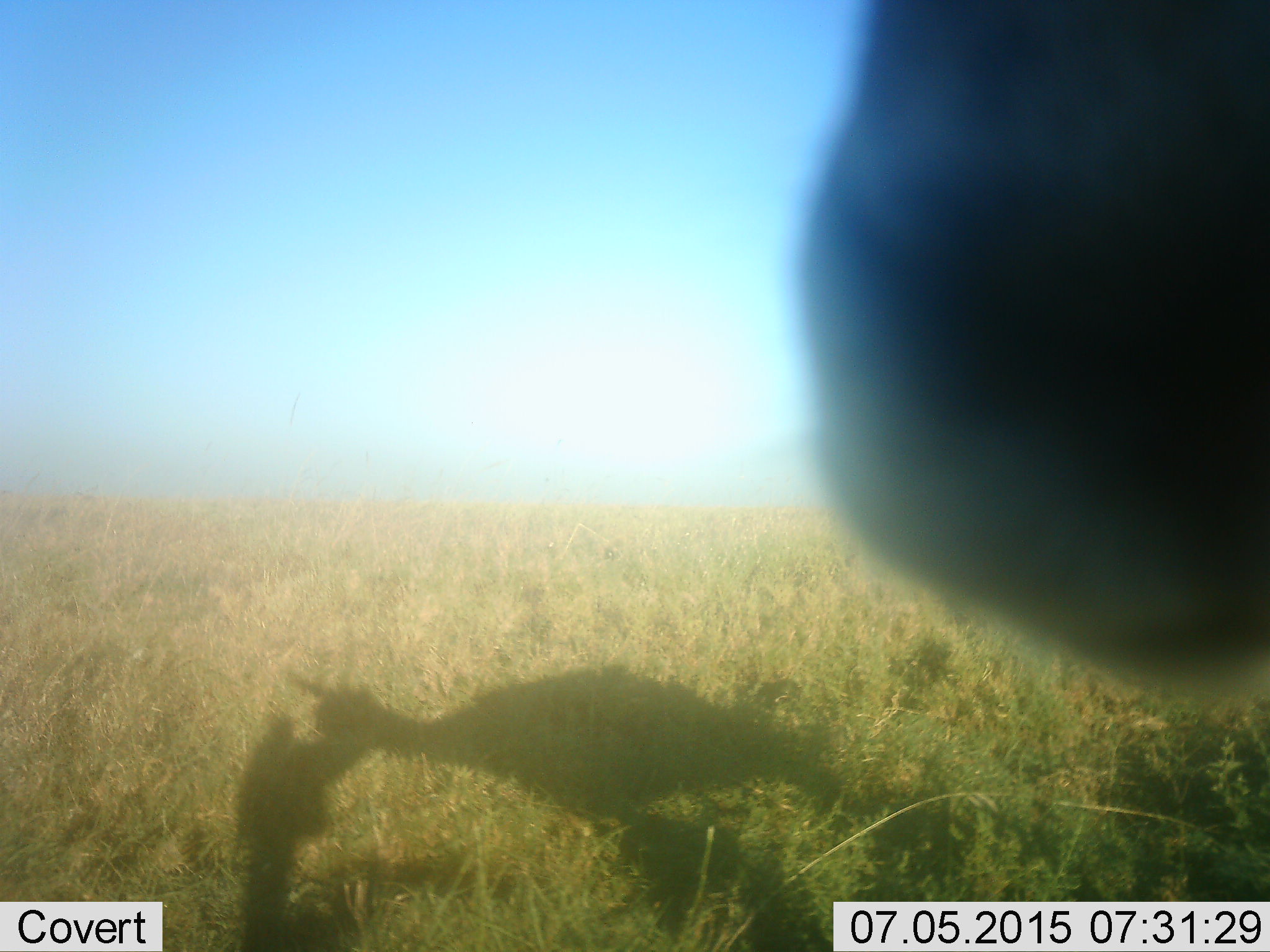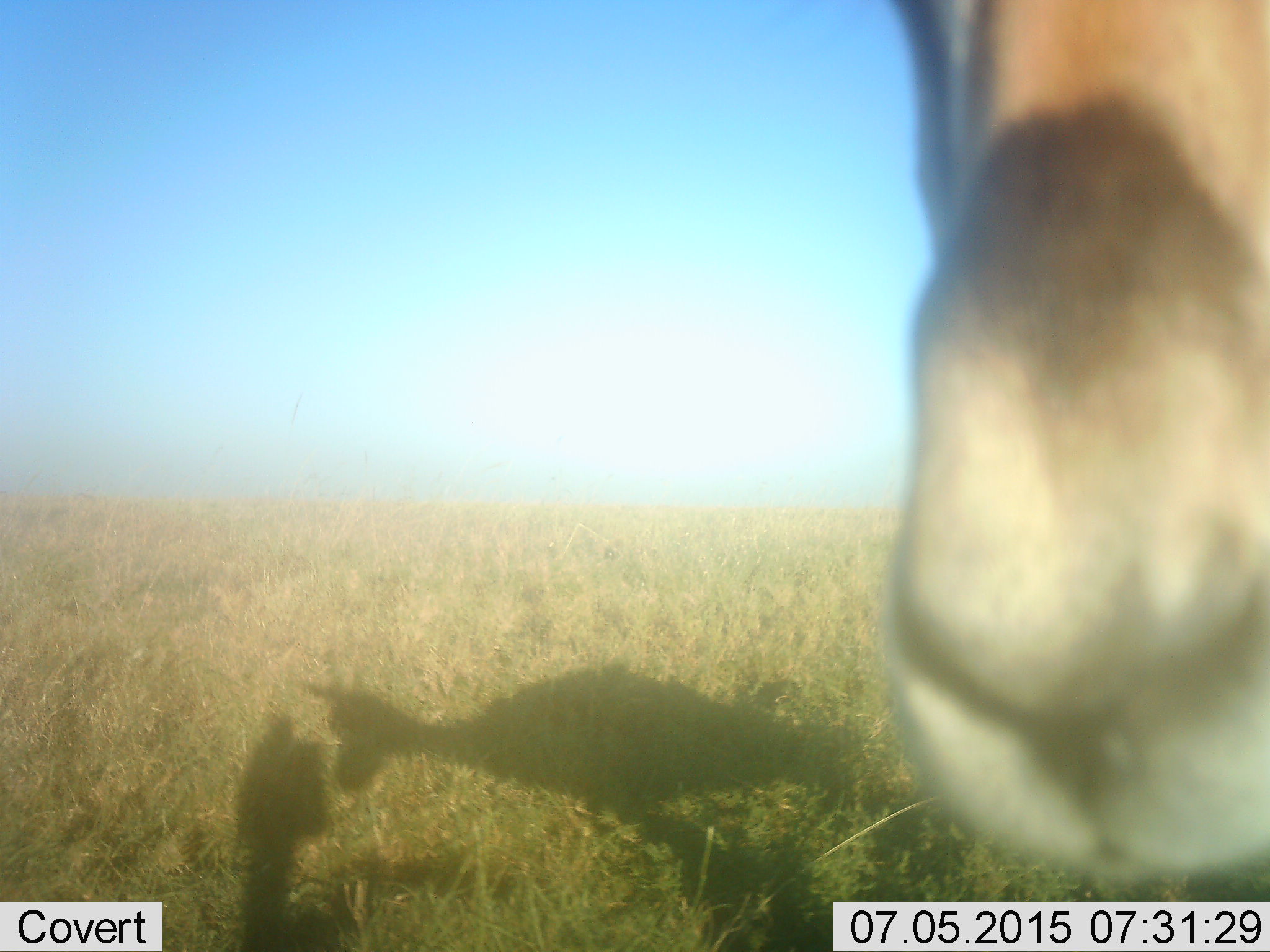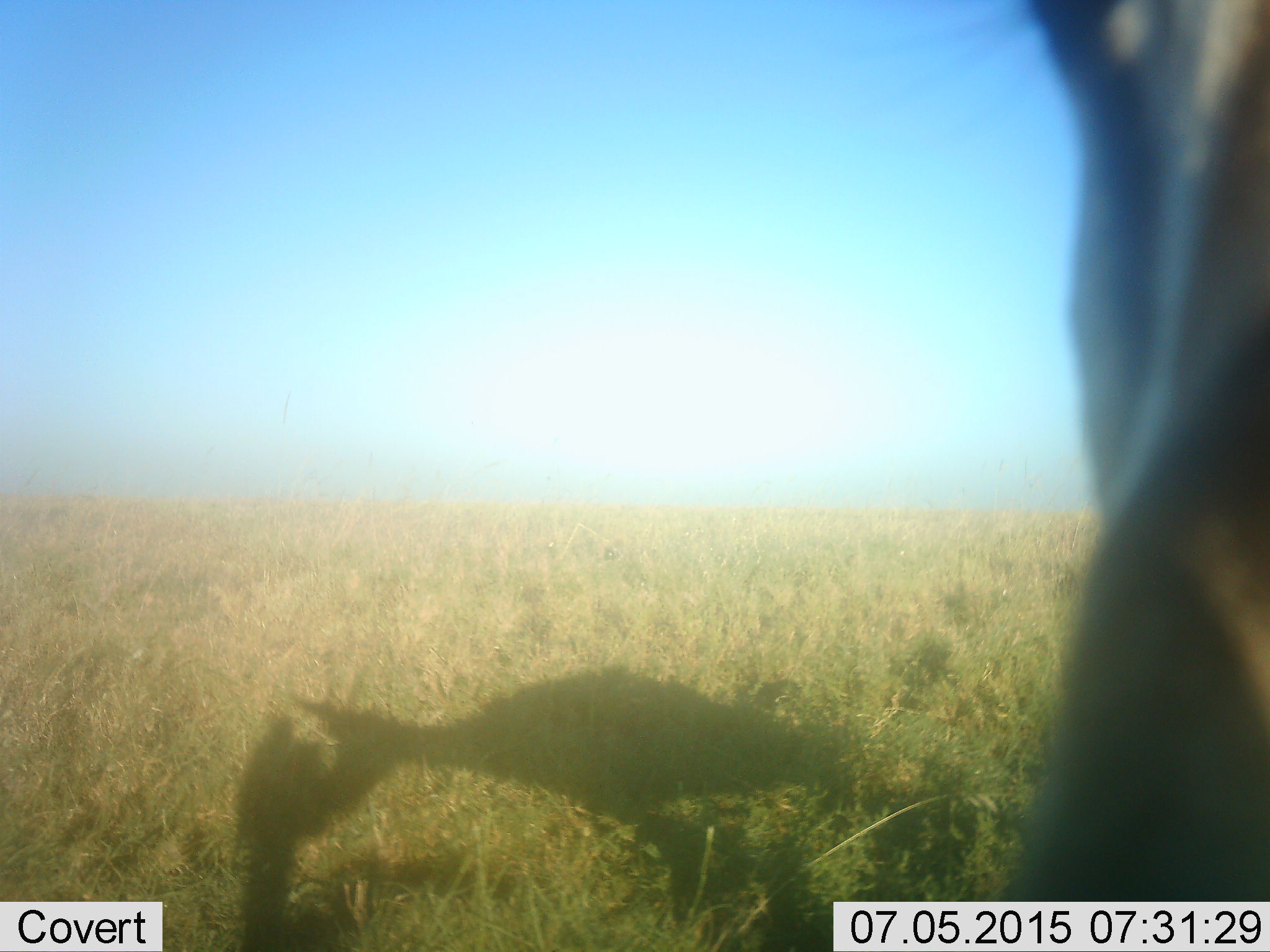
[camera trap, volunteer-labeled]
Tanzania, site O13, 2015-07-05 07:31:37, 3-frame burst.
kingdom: Animalia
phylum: Chordata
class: Mammalia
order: Artiodactyla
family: Bovidae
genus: Nanger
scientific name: Nanger granti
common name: grant's gazelle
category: gazellegrants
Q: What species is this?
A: Gazellegrants (grant's gazelle) (Nanger granti).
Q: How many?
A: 1.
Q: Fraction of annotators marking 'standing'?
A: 80%.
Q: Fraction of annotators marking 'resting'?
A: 0%.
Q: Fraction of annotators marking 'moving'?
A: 0%.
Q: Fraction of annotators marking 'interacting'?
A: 20%.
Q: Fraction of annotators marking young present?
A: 0%.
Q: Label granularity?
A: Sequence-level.